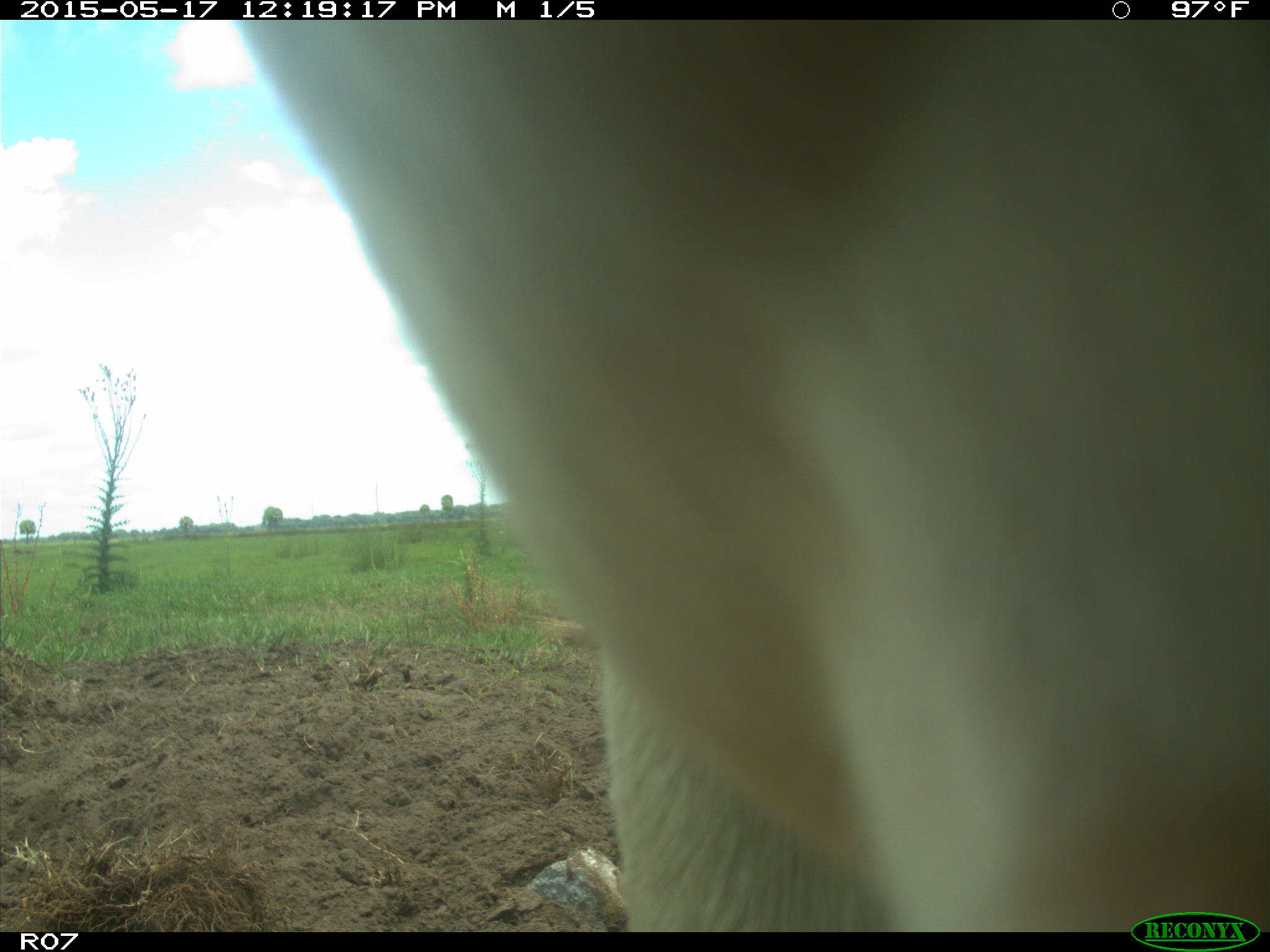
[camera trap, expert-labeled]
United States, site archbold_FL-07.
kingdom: Animalia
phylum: Chordata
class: Mammalia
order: Artiodactyla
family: Bovidae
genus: Bos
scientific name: Bos taurus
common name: domestic cow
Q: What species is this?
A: Bos taurus (domestic cow).